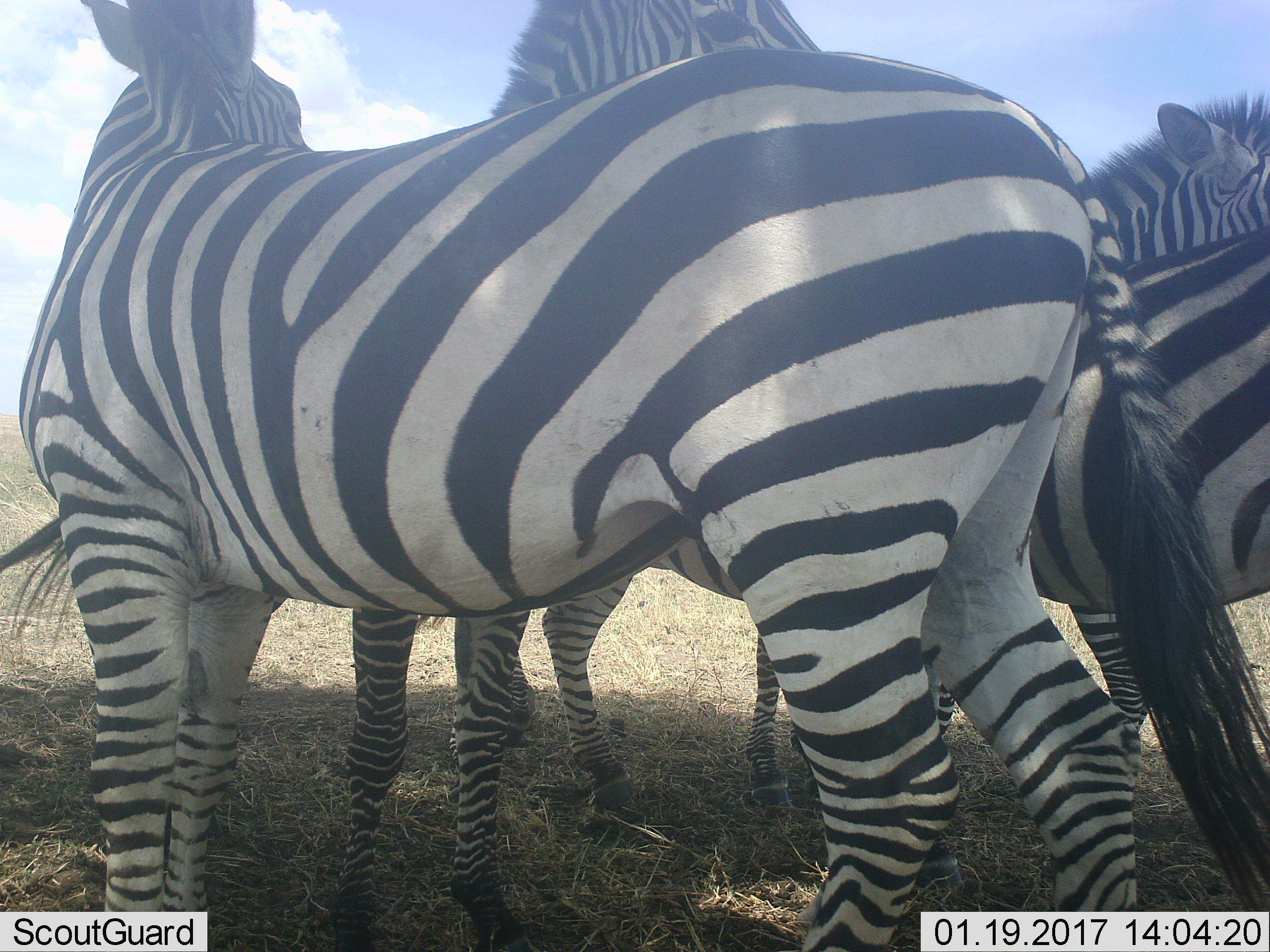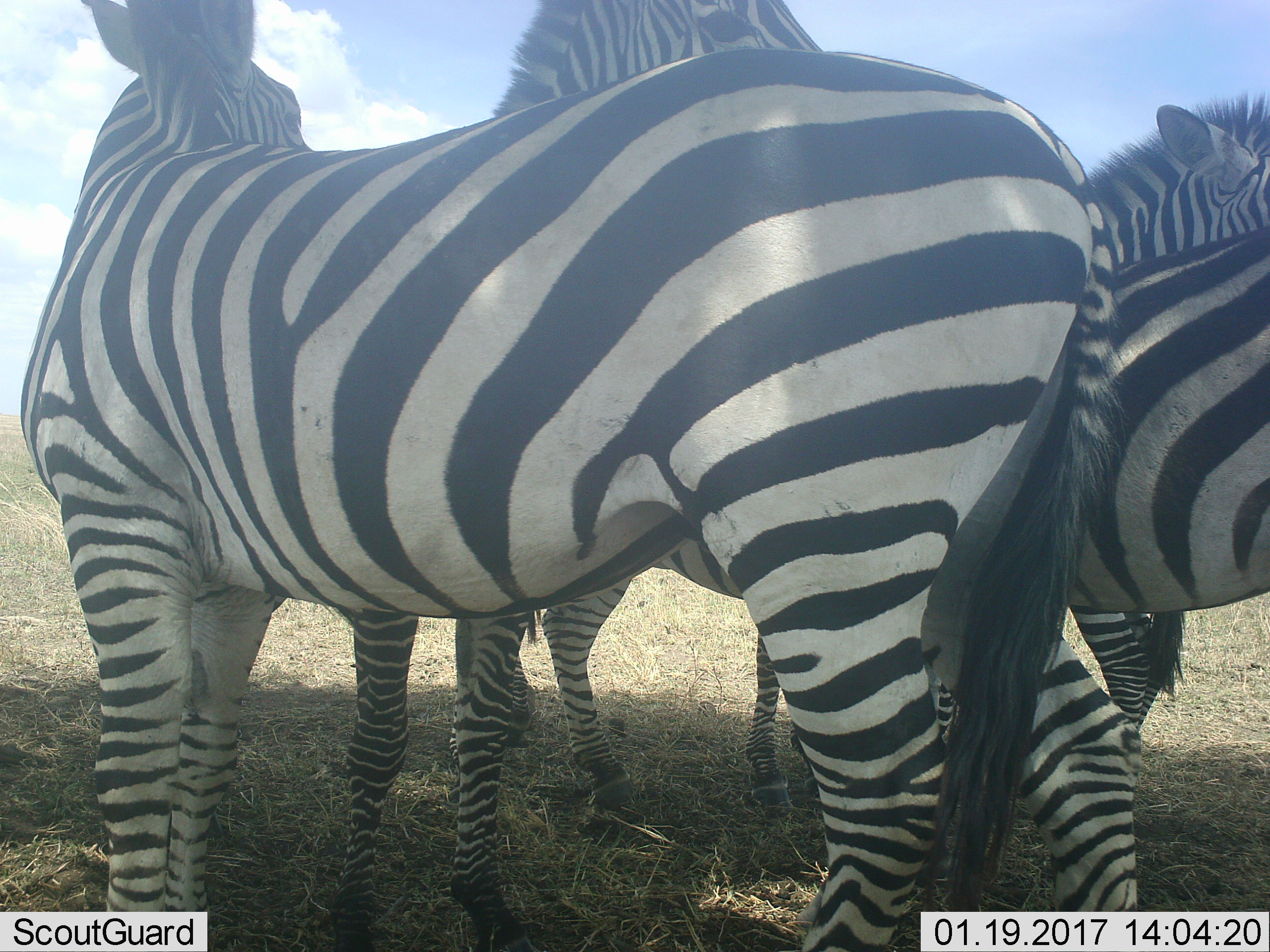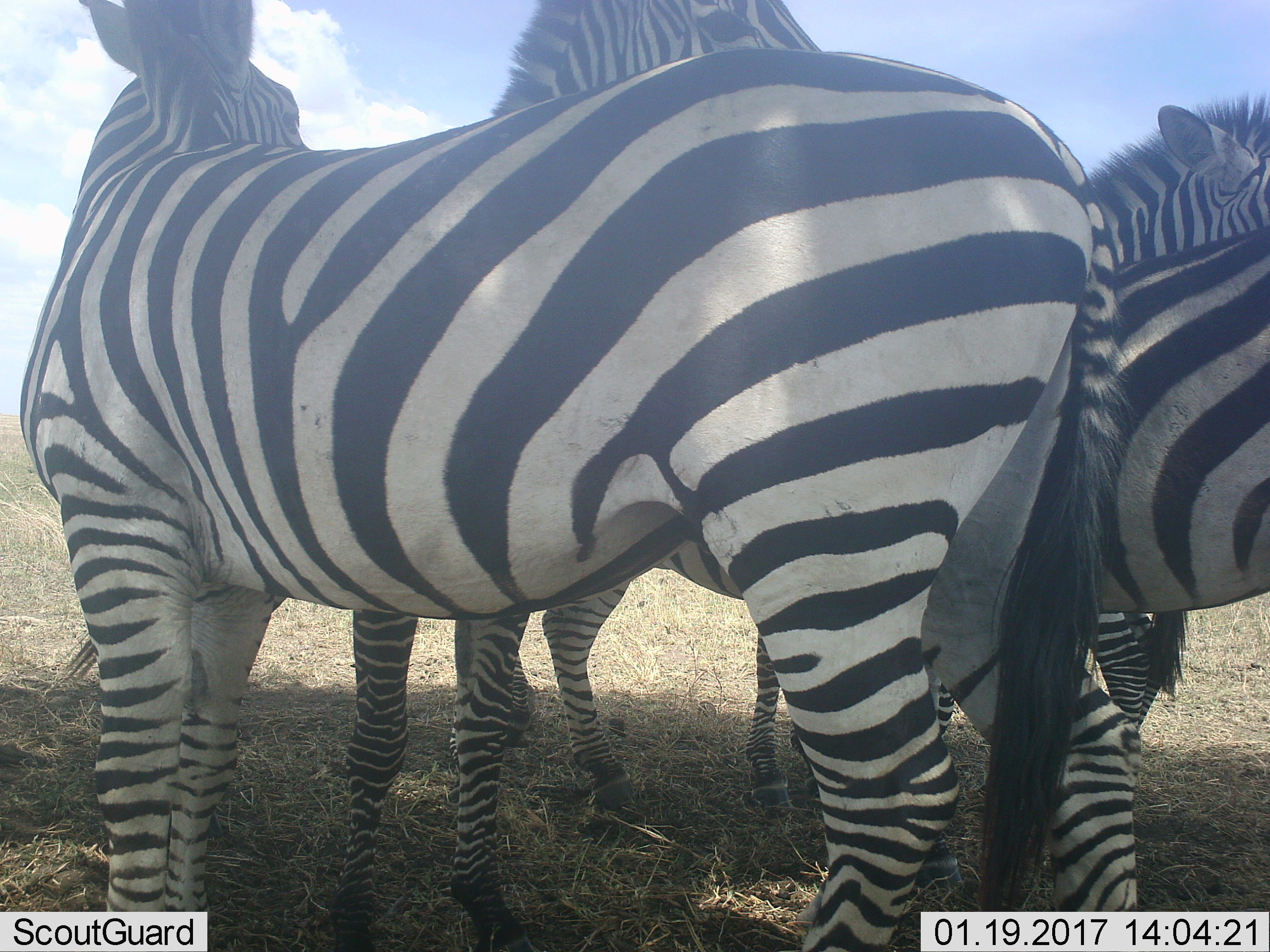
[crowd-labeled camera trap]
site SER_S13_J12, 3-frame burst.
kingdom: Animalia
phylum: Chordata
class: Mammalia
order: Perissodactyla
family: Equidae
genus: Equus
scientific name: Equus quagga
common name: plains zebra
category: zebraplains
Zebraplains (plains zebra) (Equus quagga), count 4. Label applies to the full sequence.